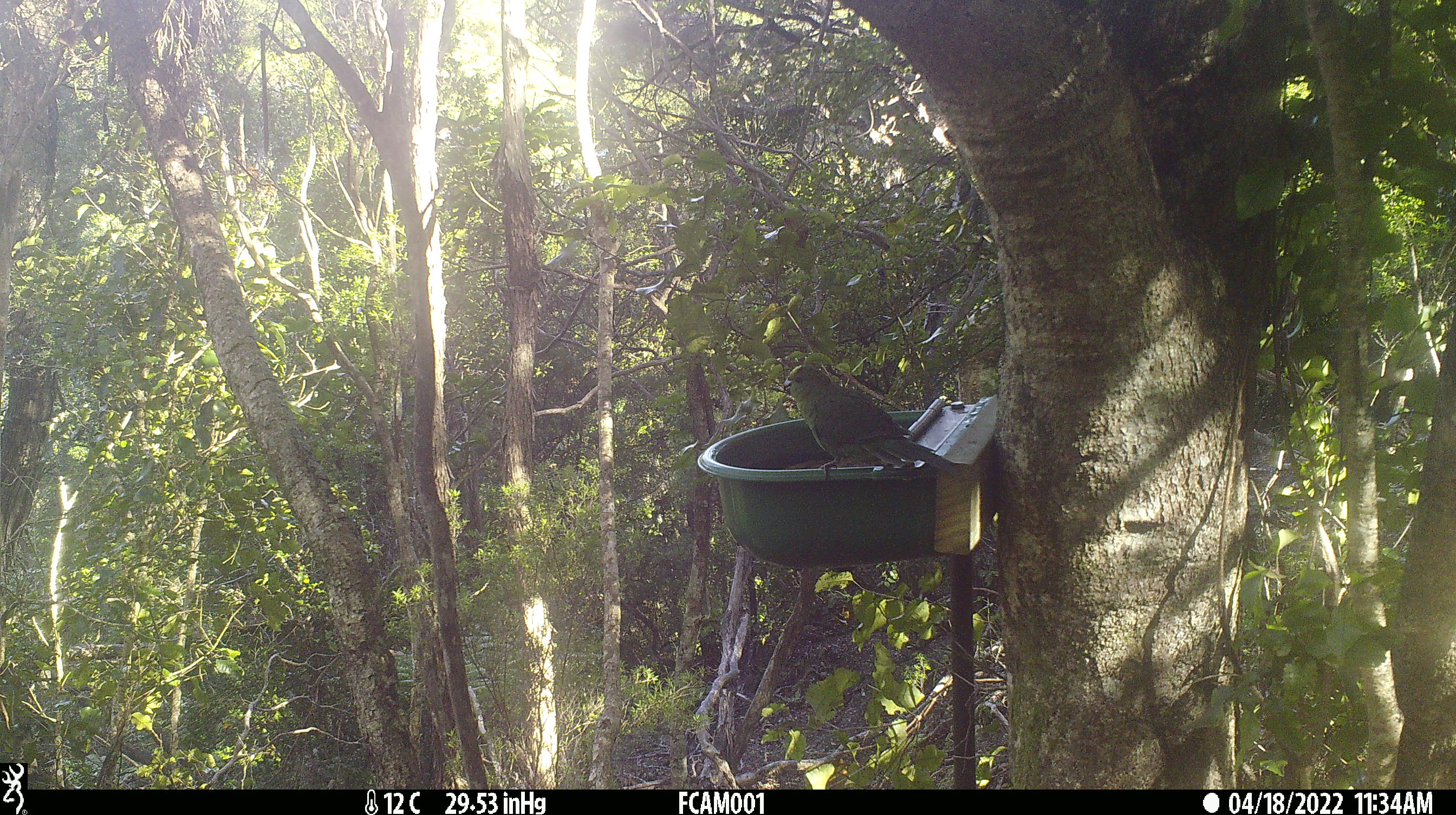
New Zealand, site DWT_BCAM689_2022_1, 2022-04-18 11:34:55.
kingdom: Animalia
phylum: Chordata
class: Aves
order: Psittaciformes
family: Psittaculidae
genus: Cyanoramphus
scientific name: Cyanoramphus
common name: parakeet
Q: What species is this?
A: Parakeet (Cyanoramphus).